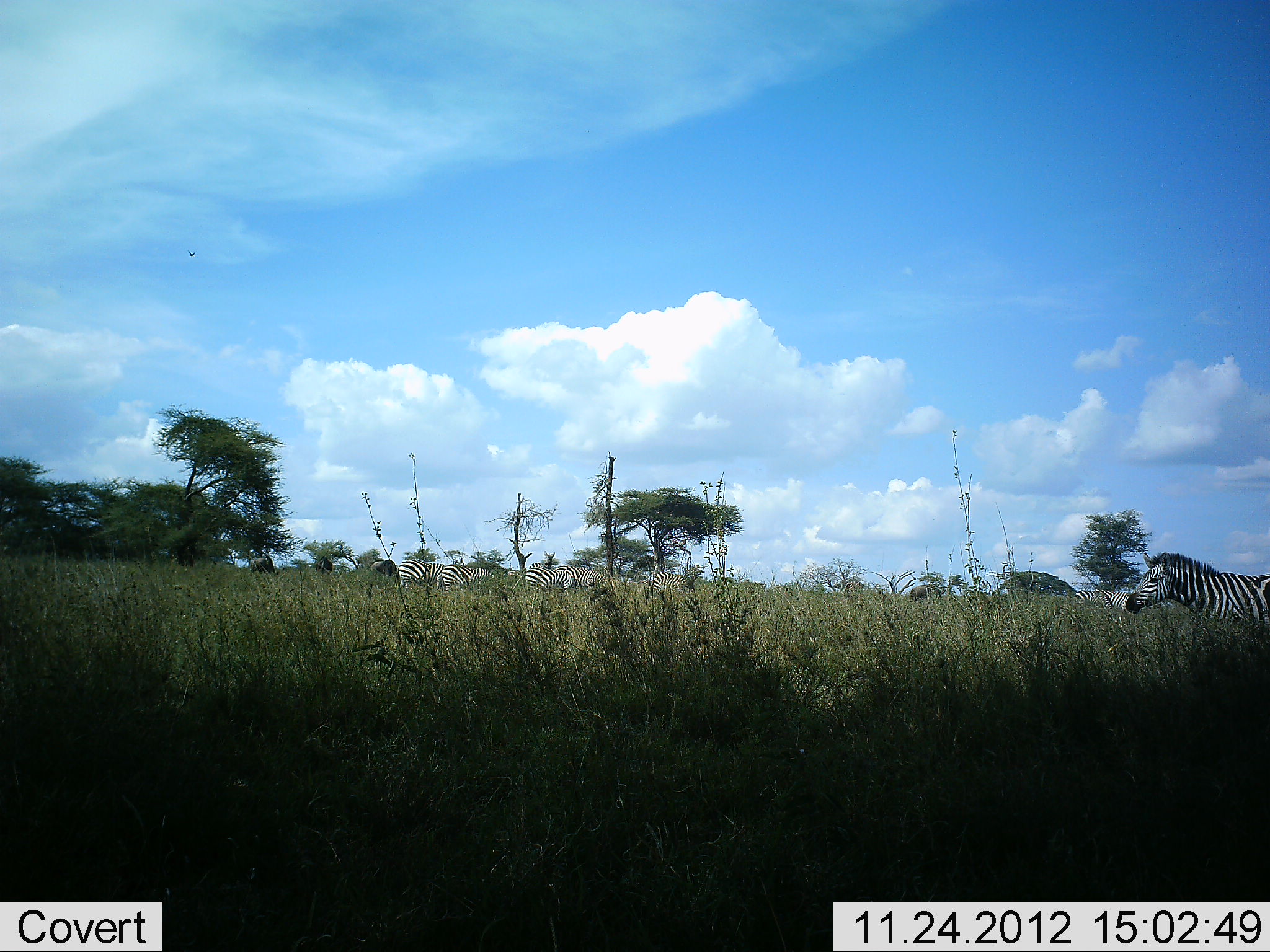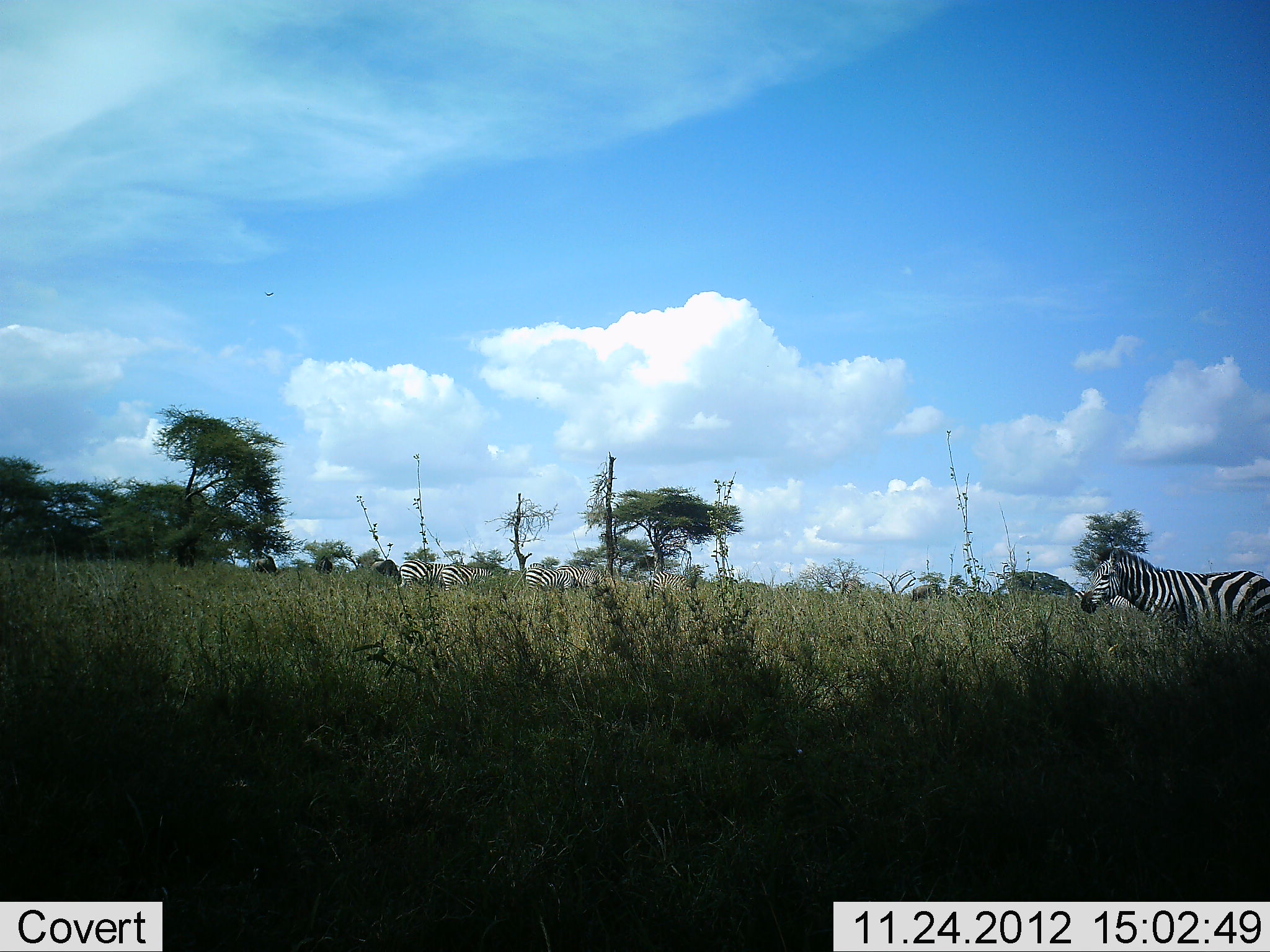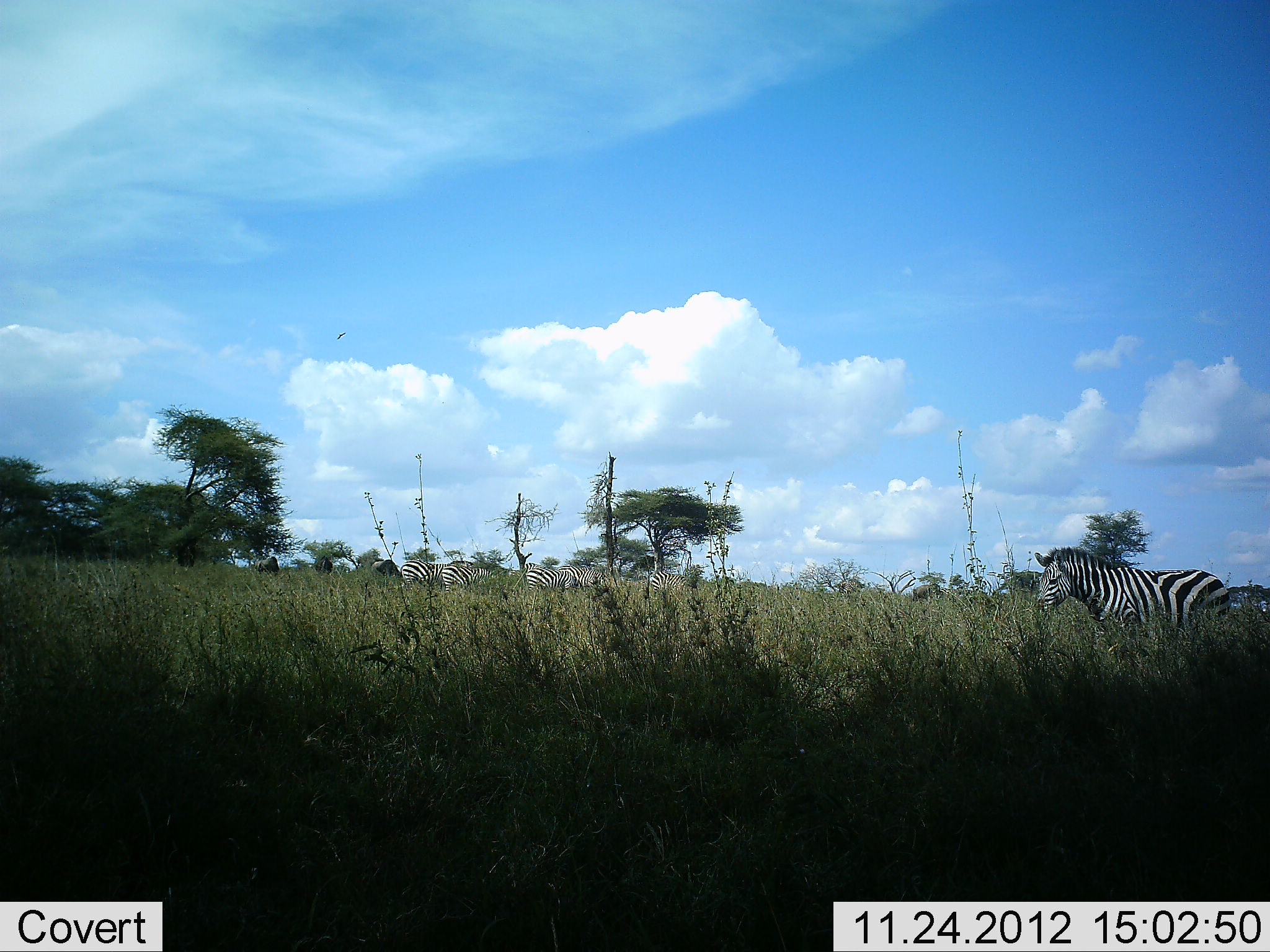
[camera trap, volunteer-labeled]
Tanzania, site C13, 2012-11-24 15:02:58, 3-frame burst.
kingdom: Animalia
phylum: Chordata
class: Mammalia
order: Perissodactyla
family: Equidae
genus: Equus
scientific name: Equus quagga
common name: plains zebra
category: zebra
Zebra (plains zebra) (Equus quagga), count 7. Behavior (volunteer vote fractions): standing 57%, resting 7%, moving 86%, interacting 0%. Young present (vote fraction): 0%. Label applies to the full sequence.